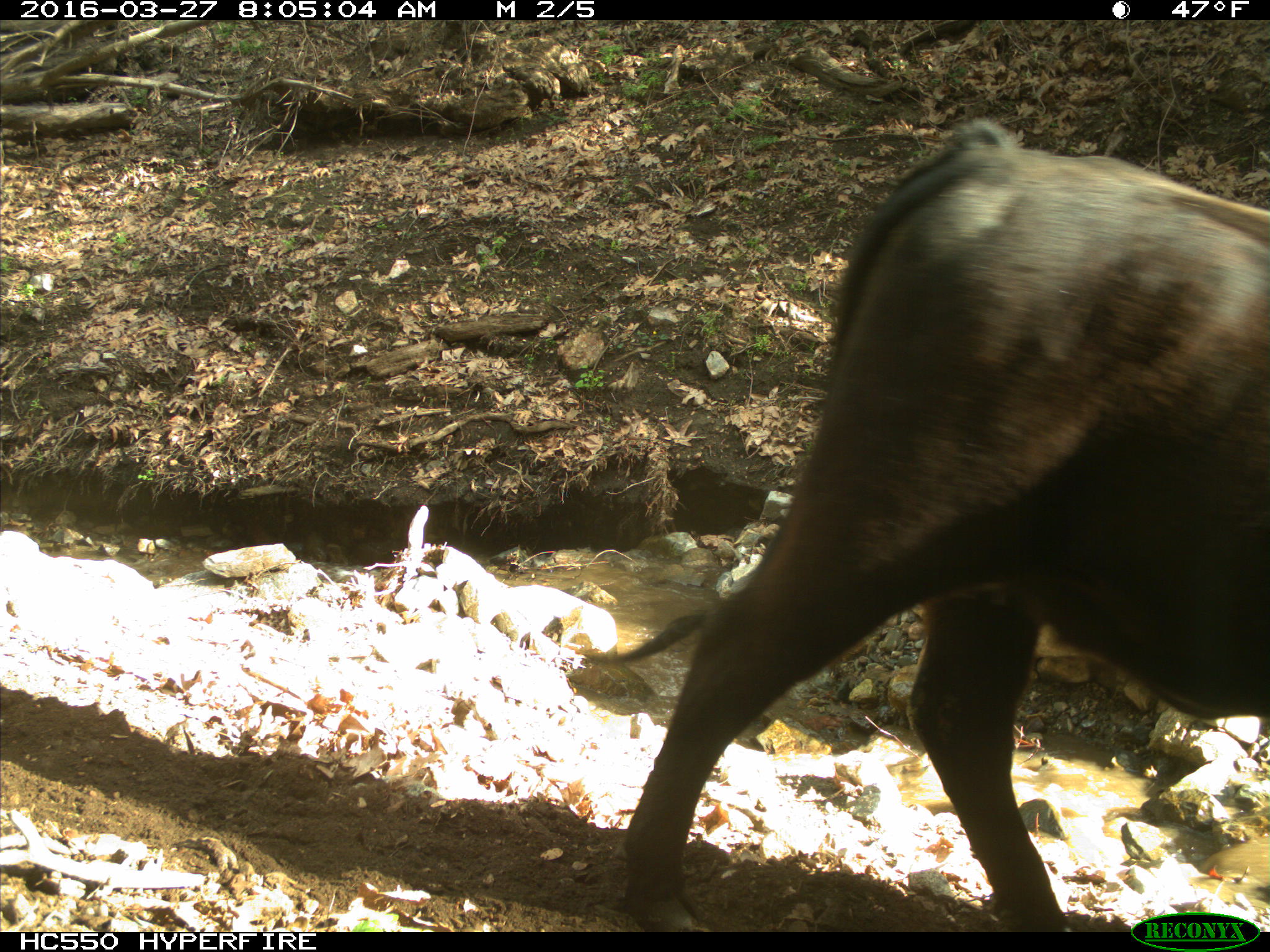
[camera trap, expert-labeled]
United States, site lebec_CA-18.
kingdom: Animalia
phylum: Chordata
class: Mammalia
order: Artiodactyla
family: Bovidae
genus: Bos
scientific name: Bos taurus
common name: domestic cow